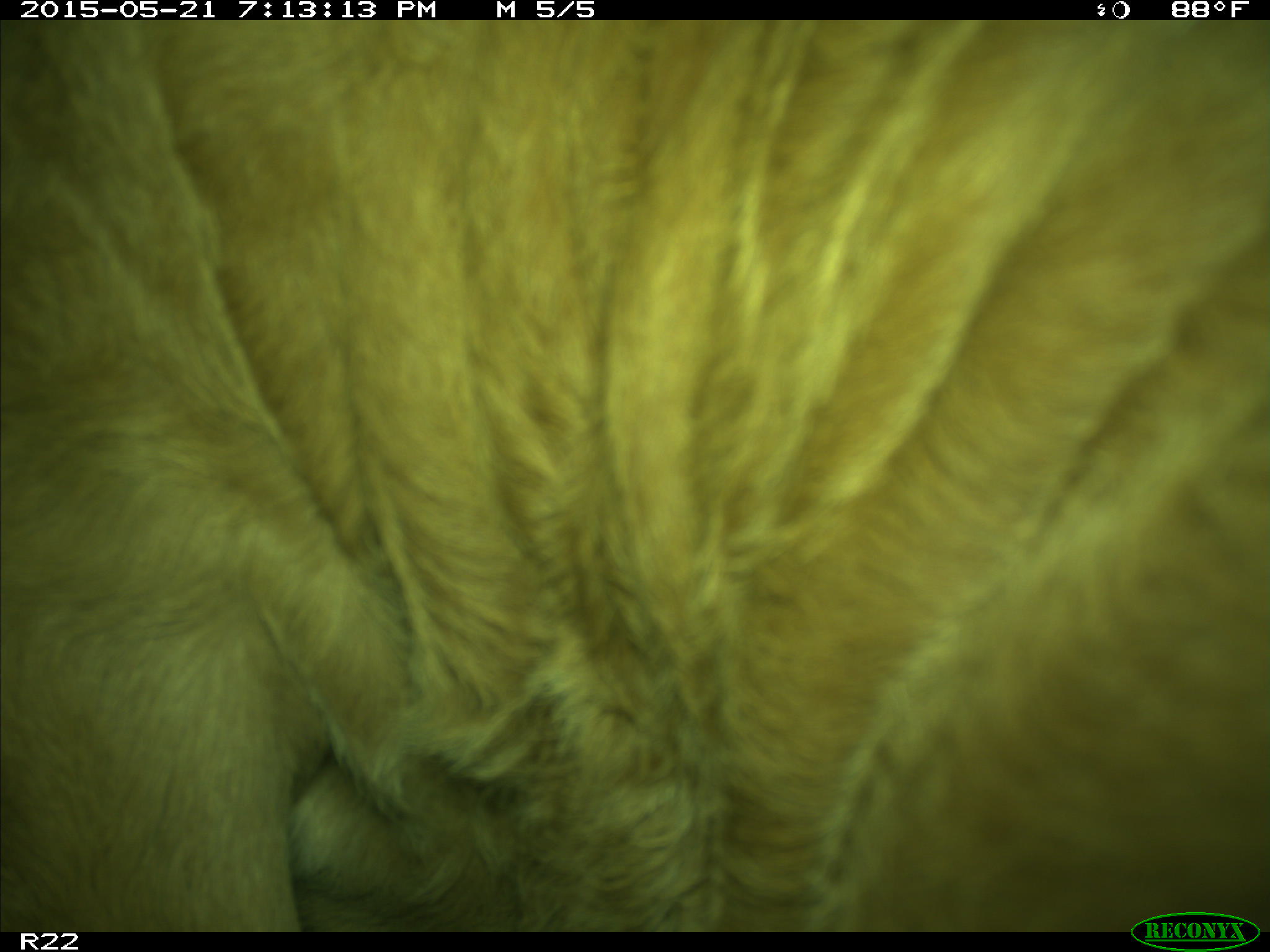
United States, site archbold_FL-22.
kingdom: Animalia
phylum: Chordata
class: Mammalia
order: Artiodactyla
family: Bovidae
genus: Bos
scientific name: Bos taurus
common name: domestic cow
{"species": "Bos taurus (domestic cow)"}